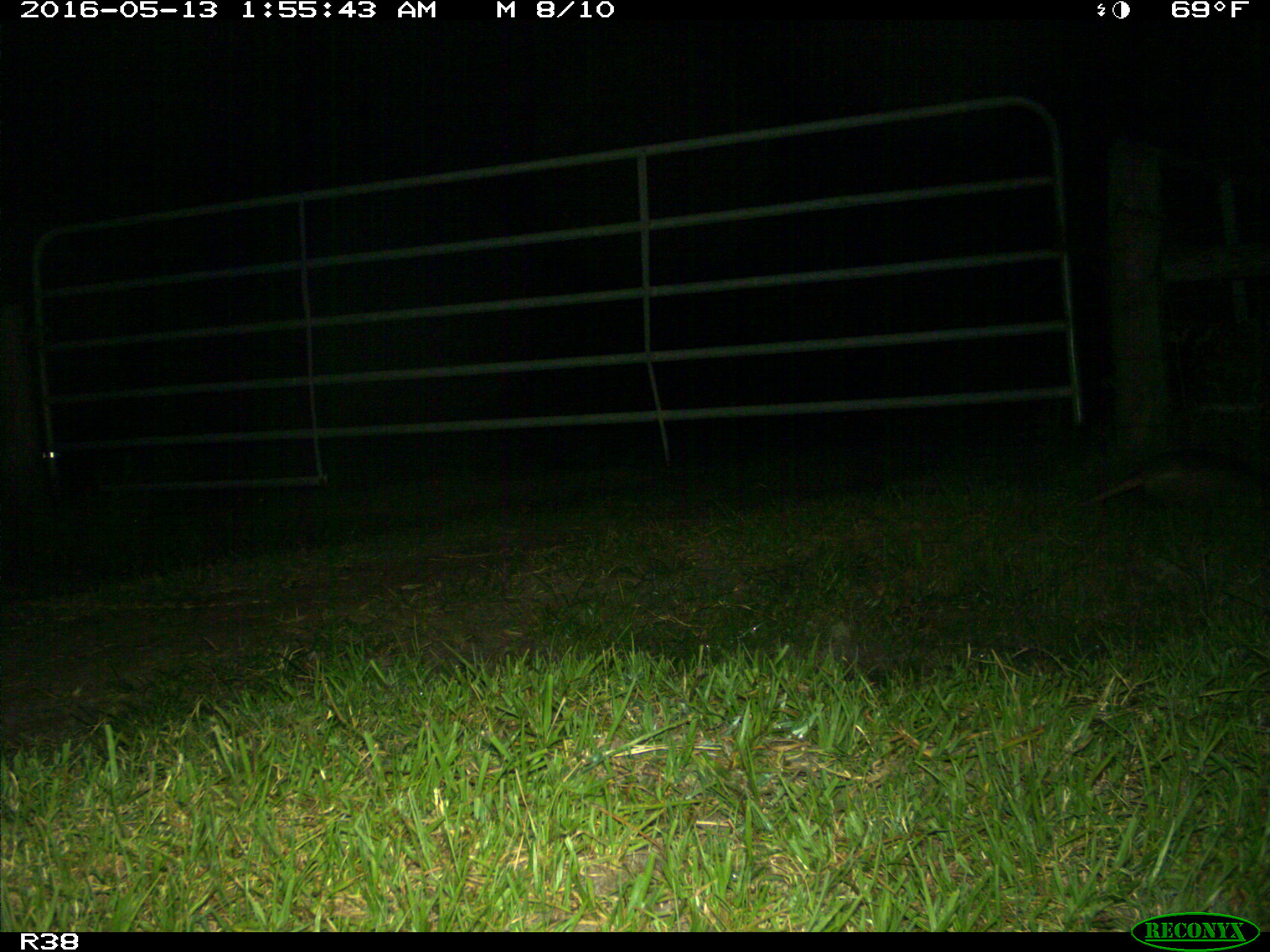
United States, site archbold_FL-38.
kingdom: Animalia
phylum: Chordata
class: Mammalia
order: Cingulata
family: Dasypodidae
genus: Dasypus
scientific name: Dasypus novemcinctus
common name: nine-banded armadillo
Dasypus novemcinctus (nine-banded armadillo).